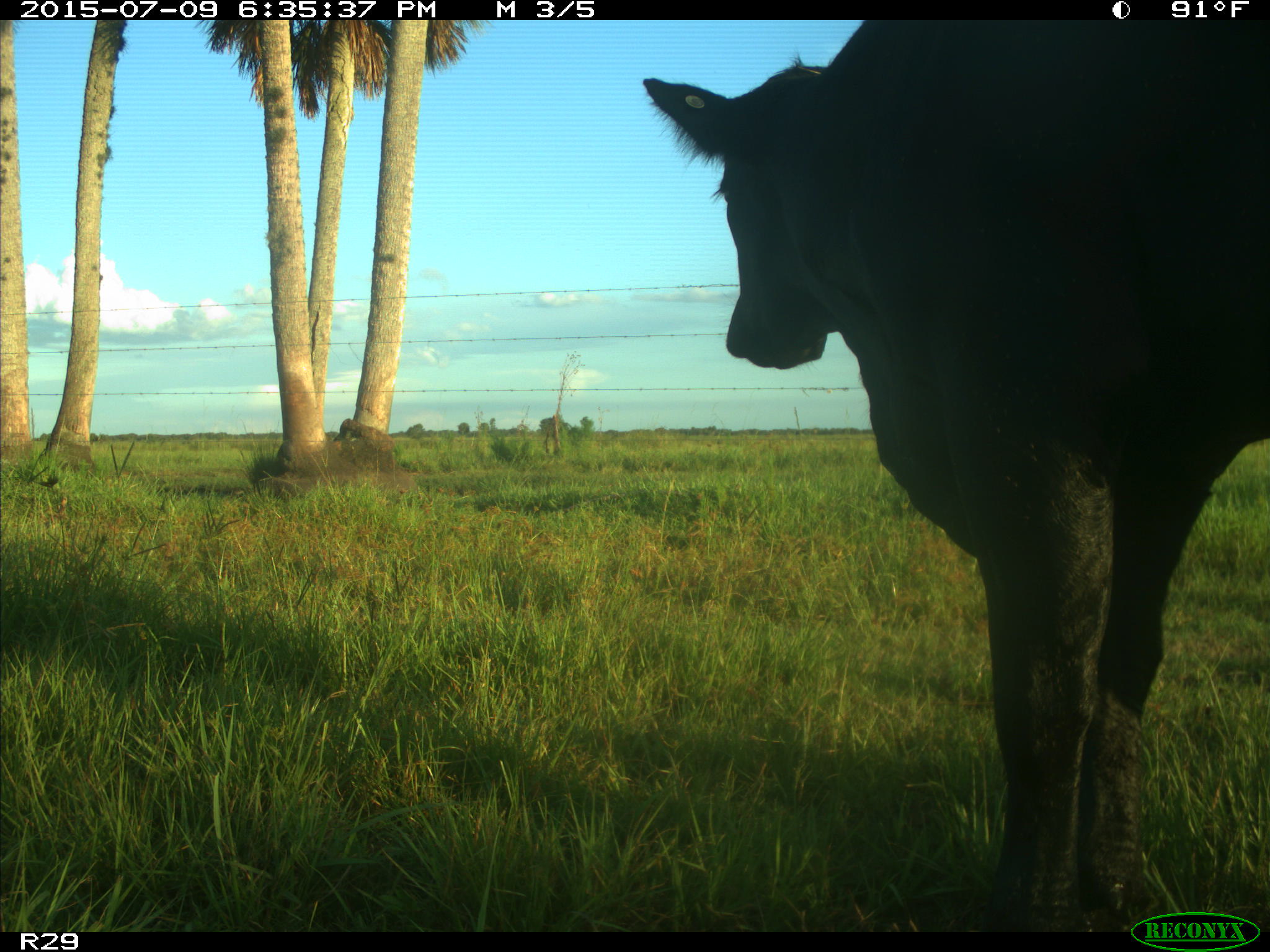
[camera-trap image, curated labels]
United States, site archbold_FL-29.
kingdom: Animalia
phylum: Chordata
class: Mammalia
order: Artiodactyla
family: Bovidae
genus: Bos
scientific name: Bos taurus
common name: domestic cow